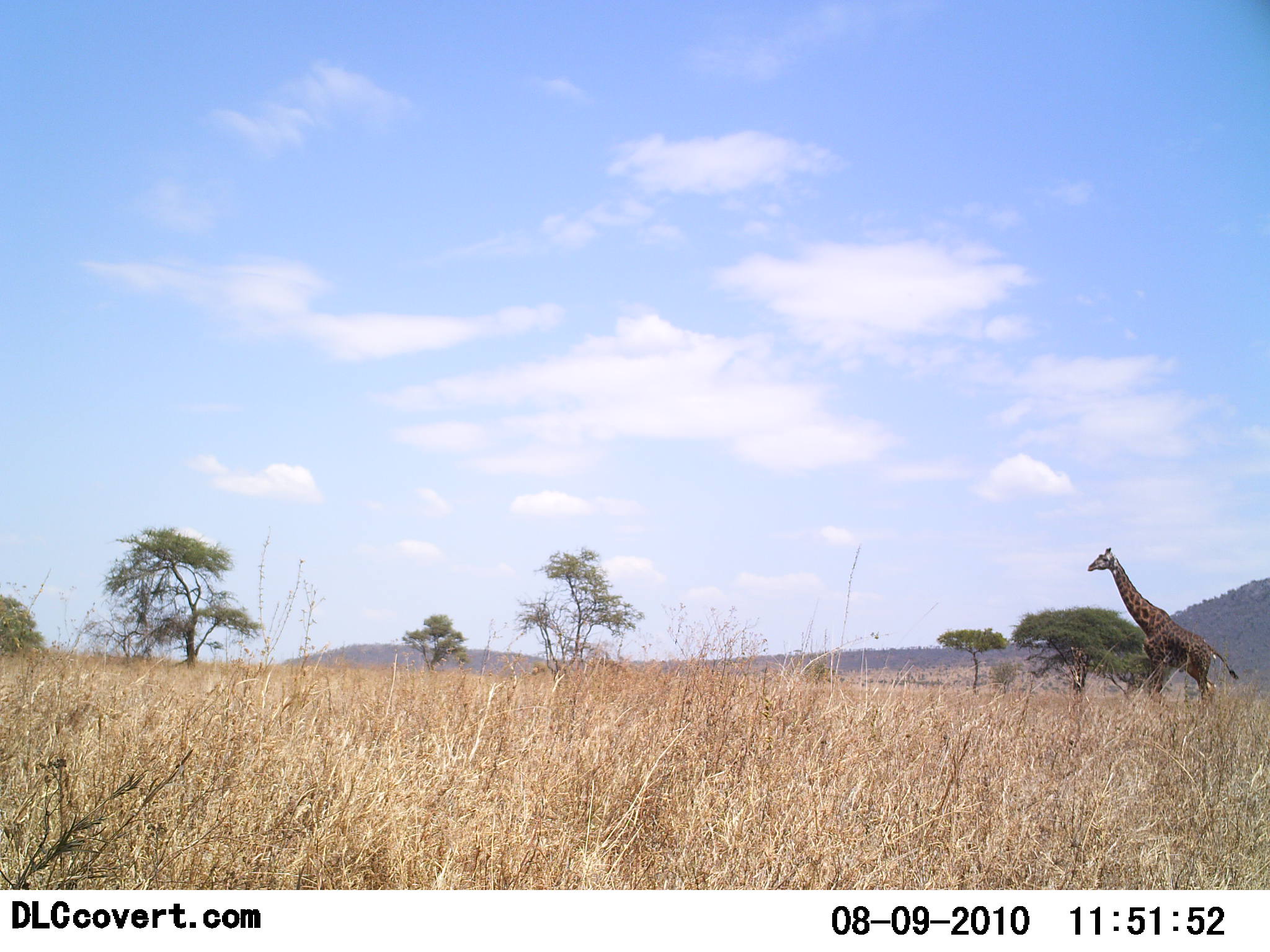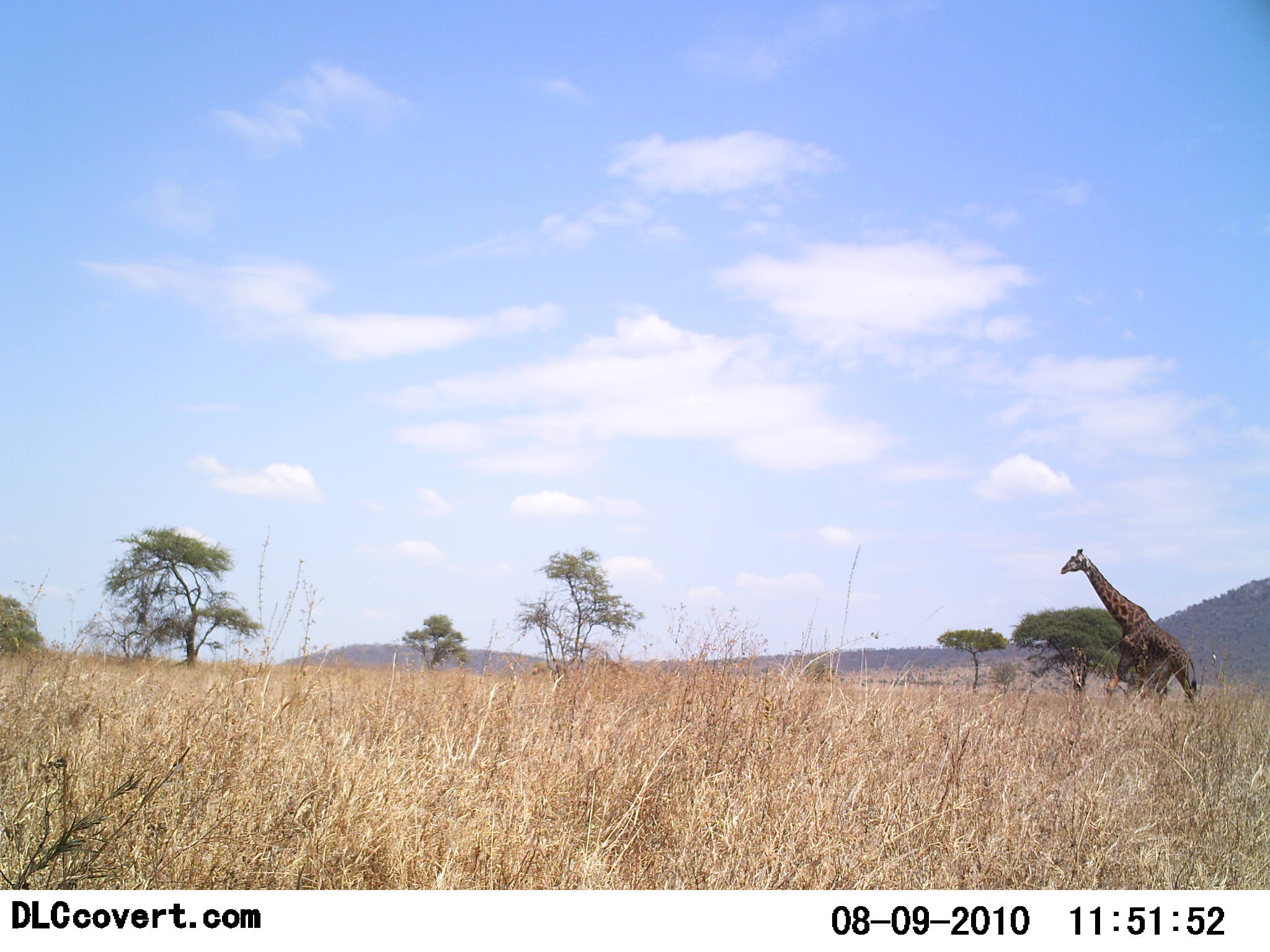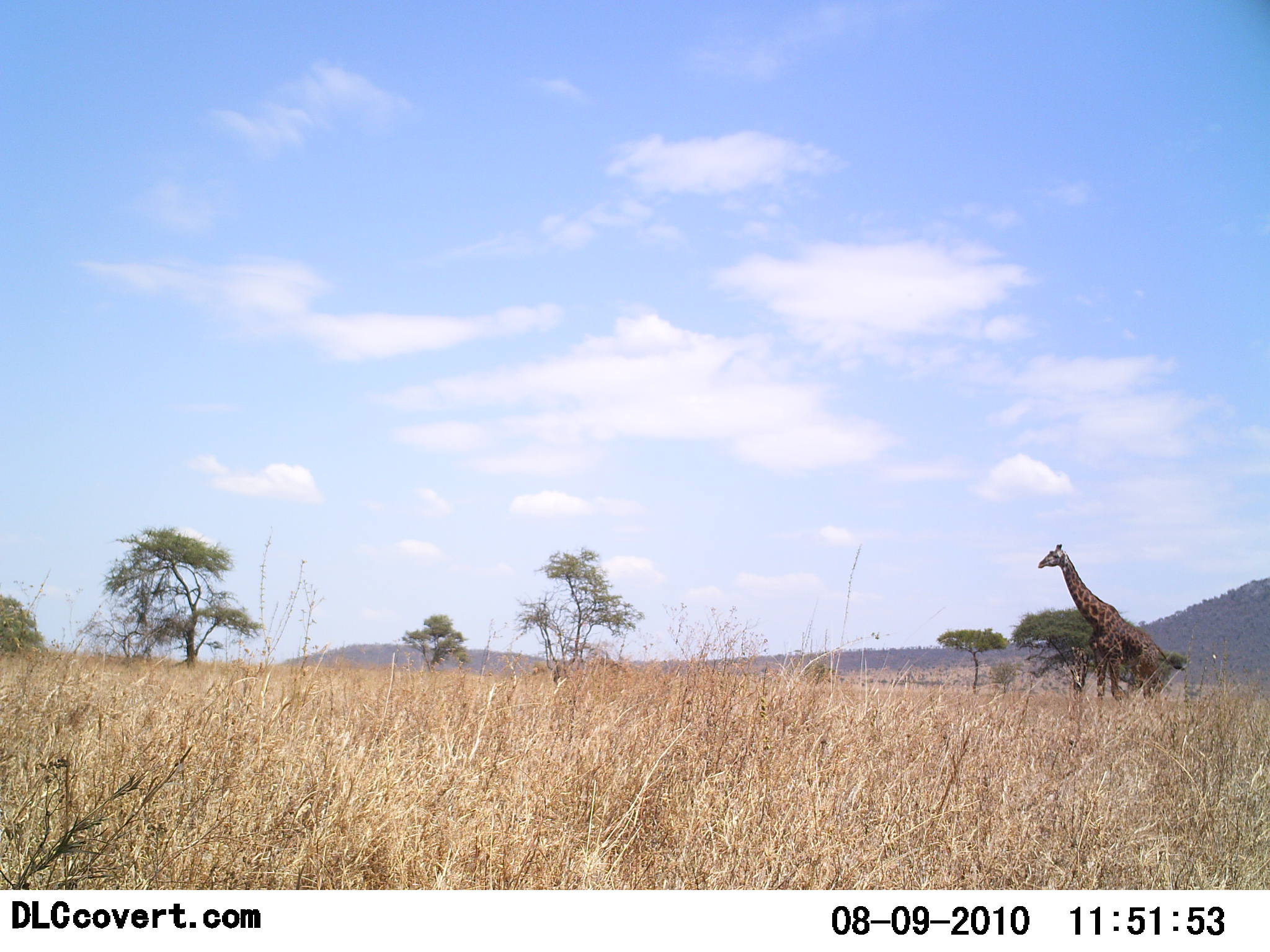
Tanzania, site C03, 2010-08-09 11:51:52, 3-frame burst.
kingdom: Animalia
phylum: Chordata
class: Mammalia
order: Artiodactyla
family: Giraffidae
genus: Giraffa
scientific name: Giraffa camelopardalis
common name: giraffe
Giraffe (Giraffa camelopardalis), count 1. Behavior (volunteer vote fractions): standing 7%, resting 0%, moving 93%, interacting 0%. Young present (vote fraction): 0%. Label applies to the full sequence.